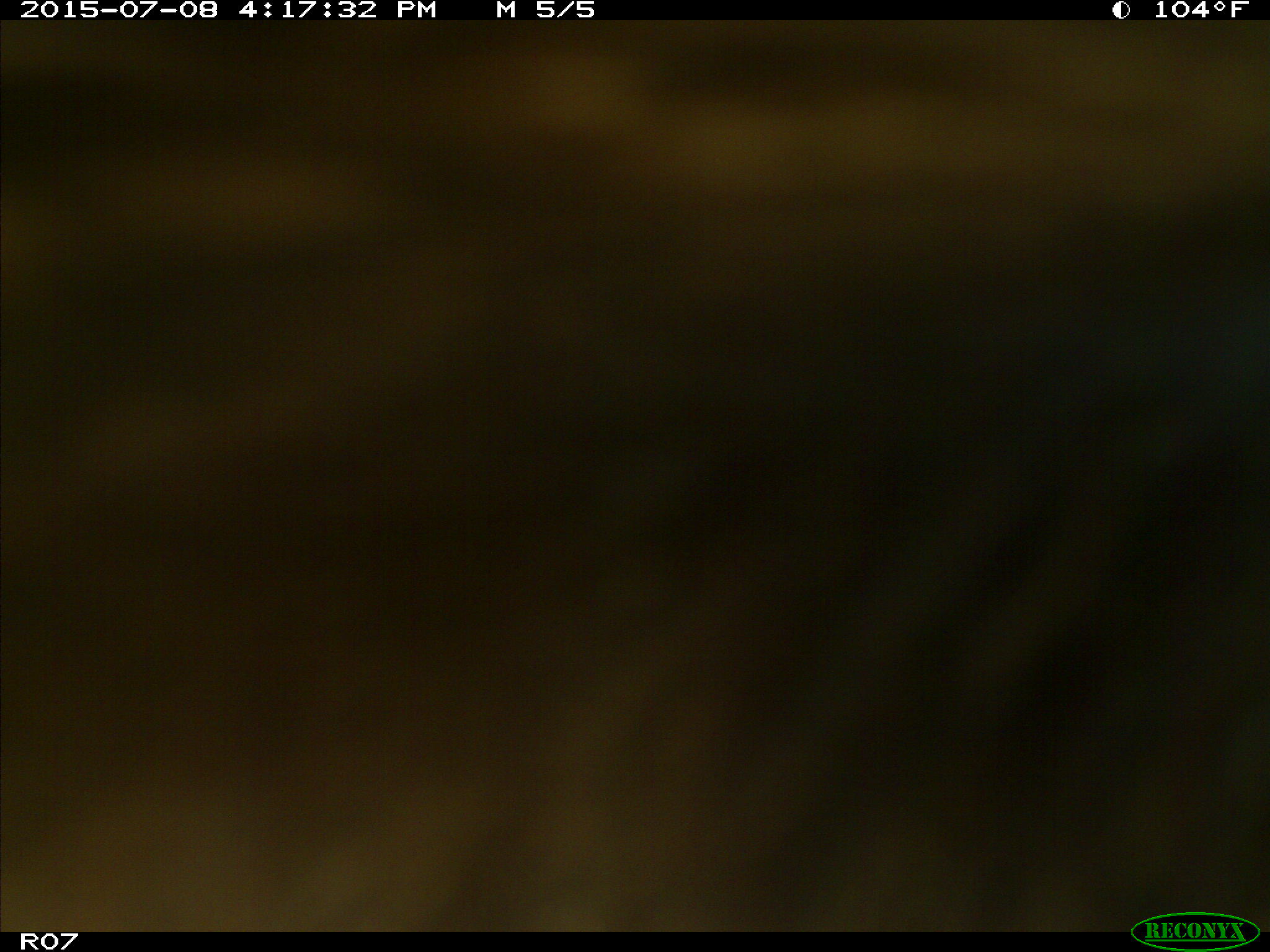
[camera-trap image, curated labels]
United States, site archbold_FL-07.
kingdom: Animalia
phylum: Chordata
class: Mammalia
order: Artiodactyla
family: Bovidae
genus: Bos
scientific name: Bos taurus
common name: domestic cow